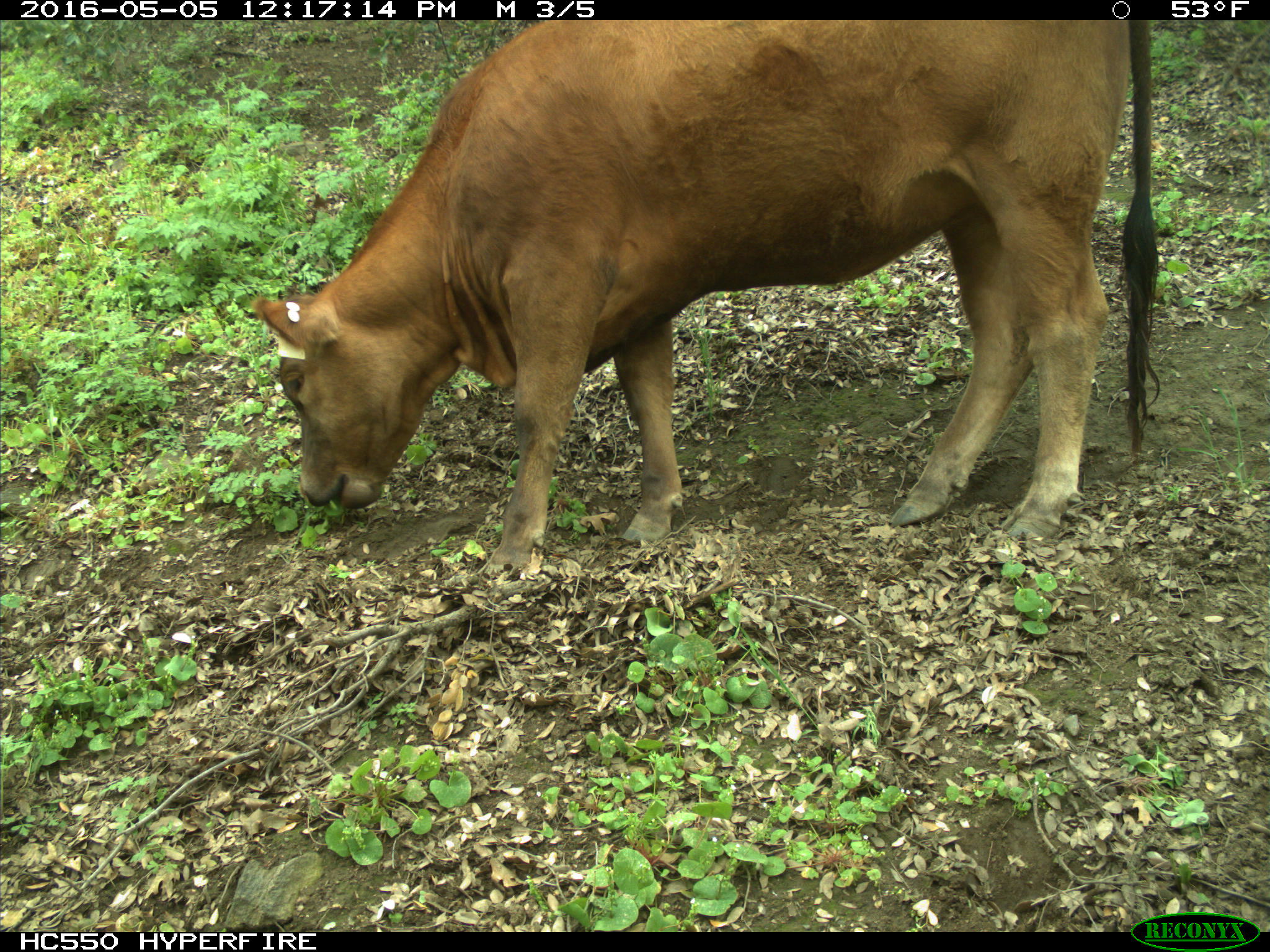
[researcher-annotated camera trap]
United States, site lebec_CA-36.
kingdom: Animalia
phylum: Chordata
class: Mammalia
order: Artiodactyla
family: Bovidae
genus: Bos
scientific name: Bos taurus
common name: domestic cow